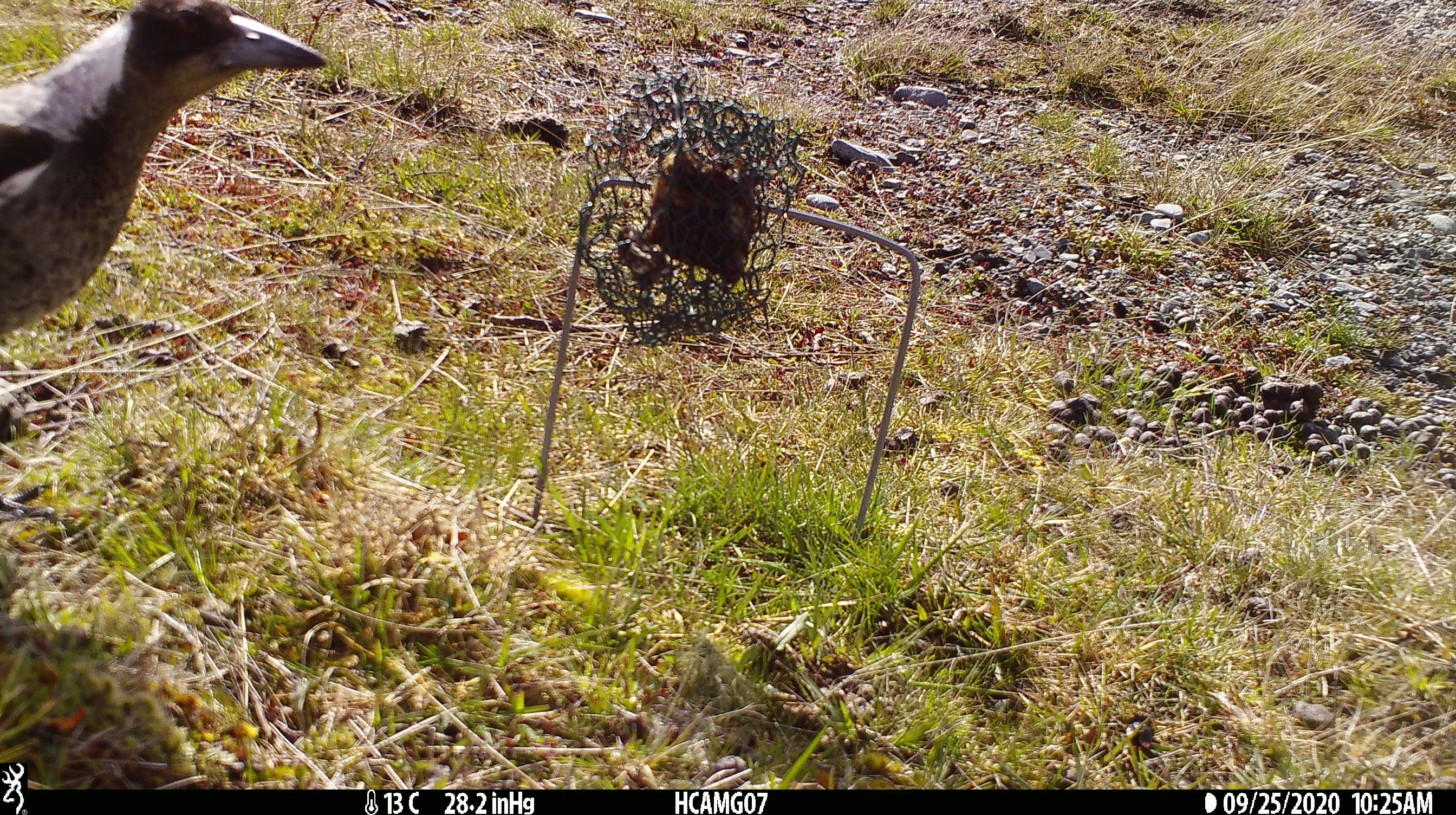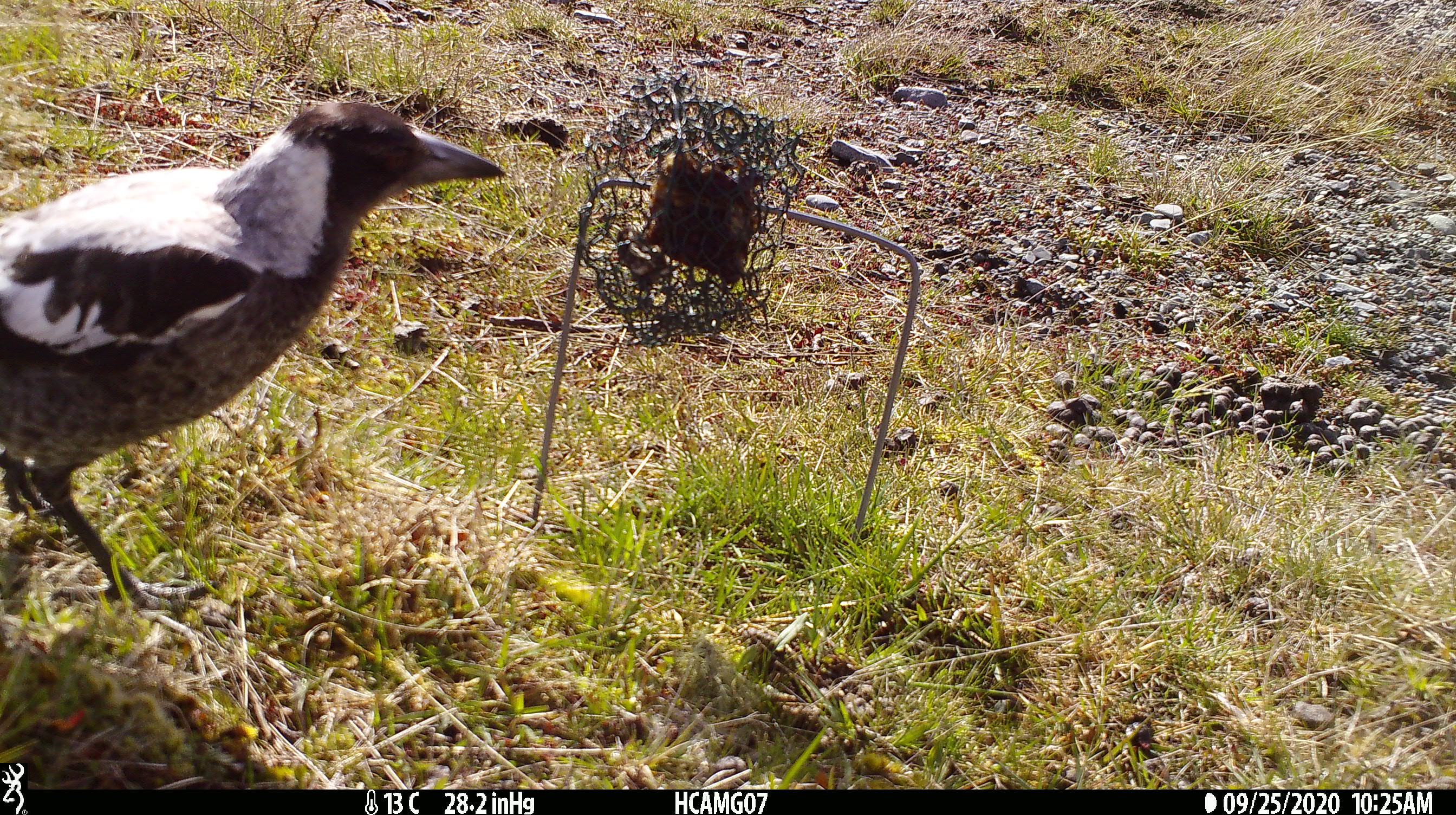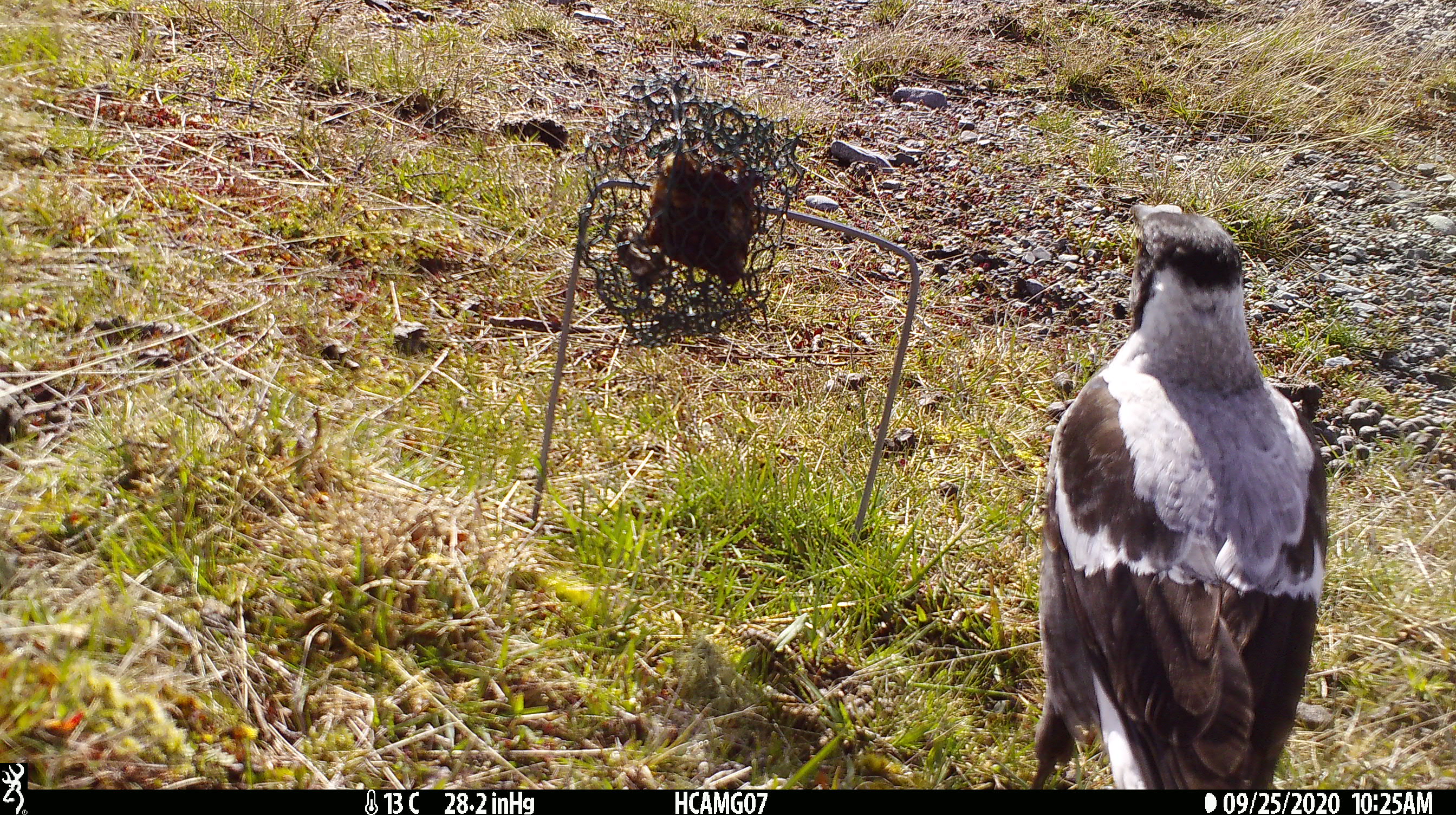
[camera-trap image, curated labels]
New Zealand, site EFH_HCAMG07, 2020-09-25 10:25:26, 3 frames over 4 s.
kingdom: Animalia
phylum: Chordata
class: Aves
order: Passeriformes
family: Artamidae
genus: Gymnorhina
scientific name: Gymnorhina tibicen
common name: australian magpie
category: magpie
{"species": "magpie (australian magpie) (Gymnorhina tibicen)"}